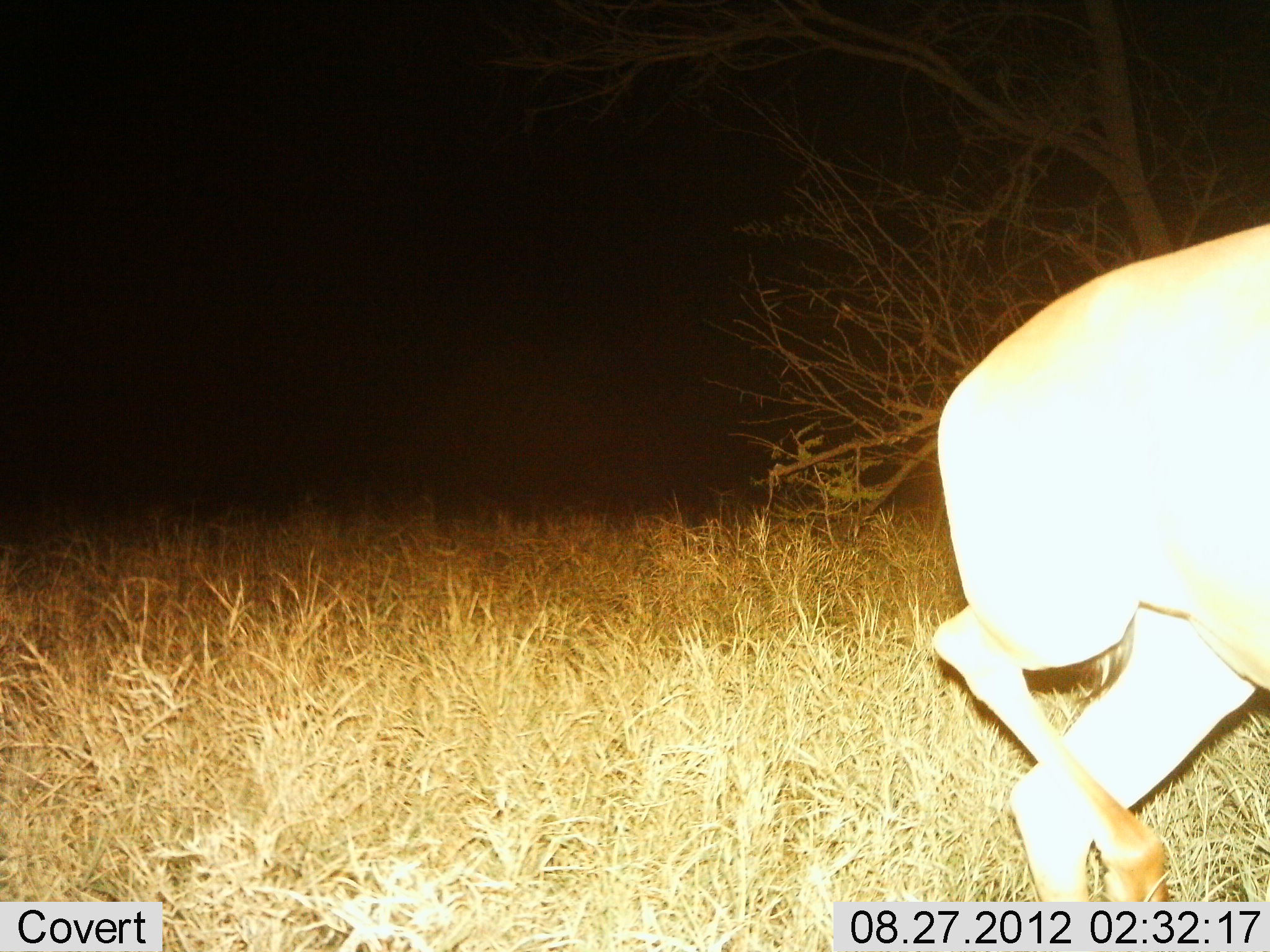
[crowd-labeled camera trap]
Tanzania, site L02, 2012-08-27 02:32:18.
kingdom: Animalia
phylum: Chordata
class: Mammalia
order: Artiodactyla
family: Bovidae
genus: Redunca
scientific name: Redunca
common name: reedbuck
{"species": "reedbuck (Redunca)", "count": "1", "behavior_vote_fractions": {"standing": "20%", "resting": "0%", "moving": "80%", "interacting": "0%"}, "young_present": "0%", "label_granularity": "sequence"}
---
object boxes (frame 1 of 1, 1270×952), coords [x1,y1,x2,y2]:
animal: [925,213,1270,903]